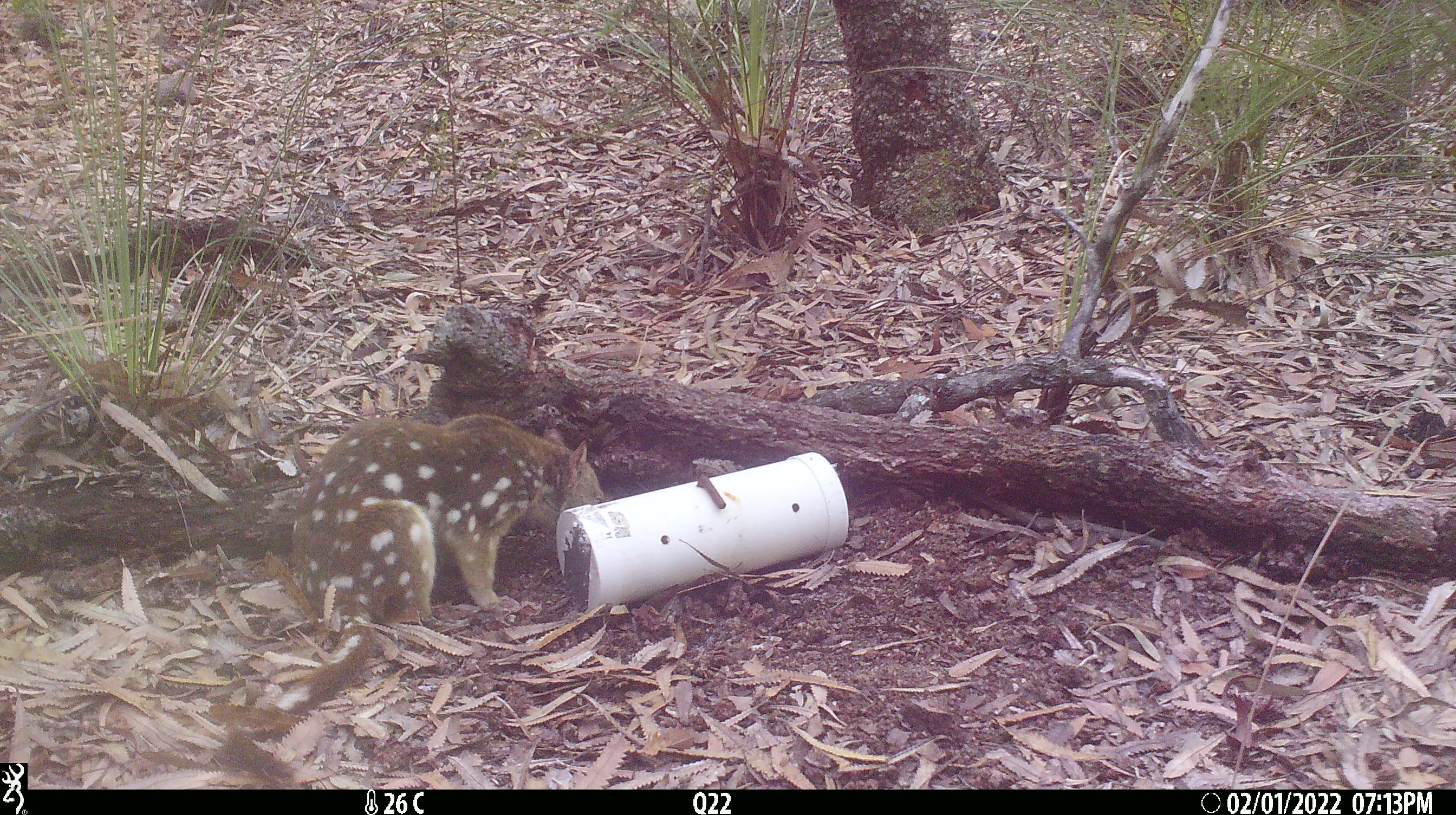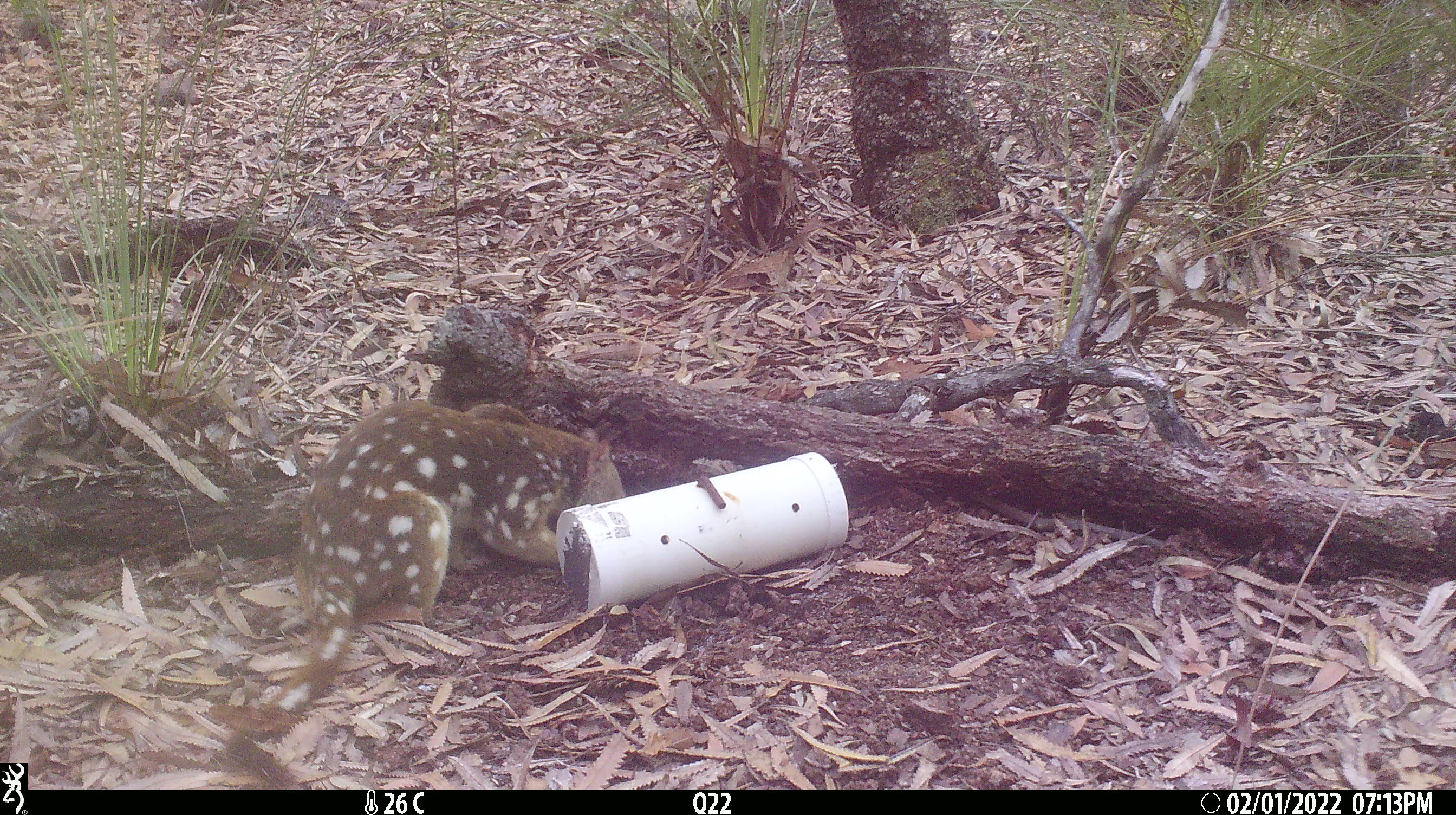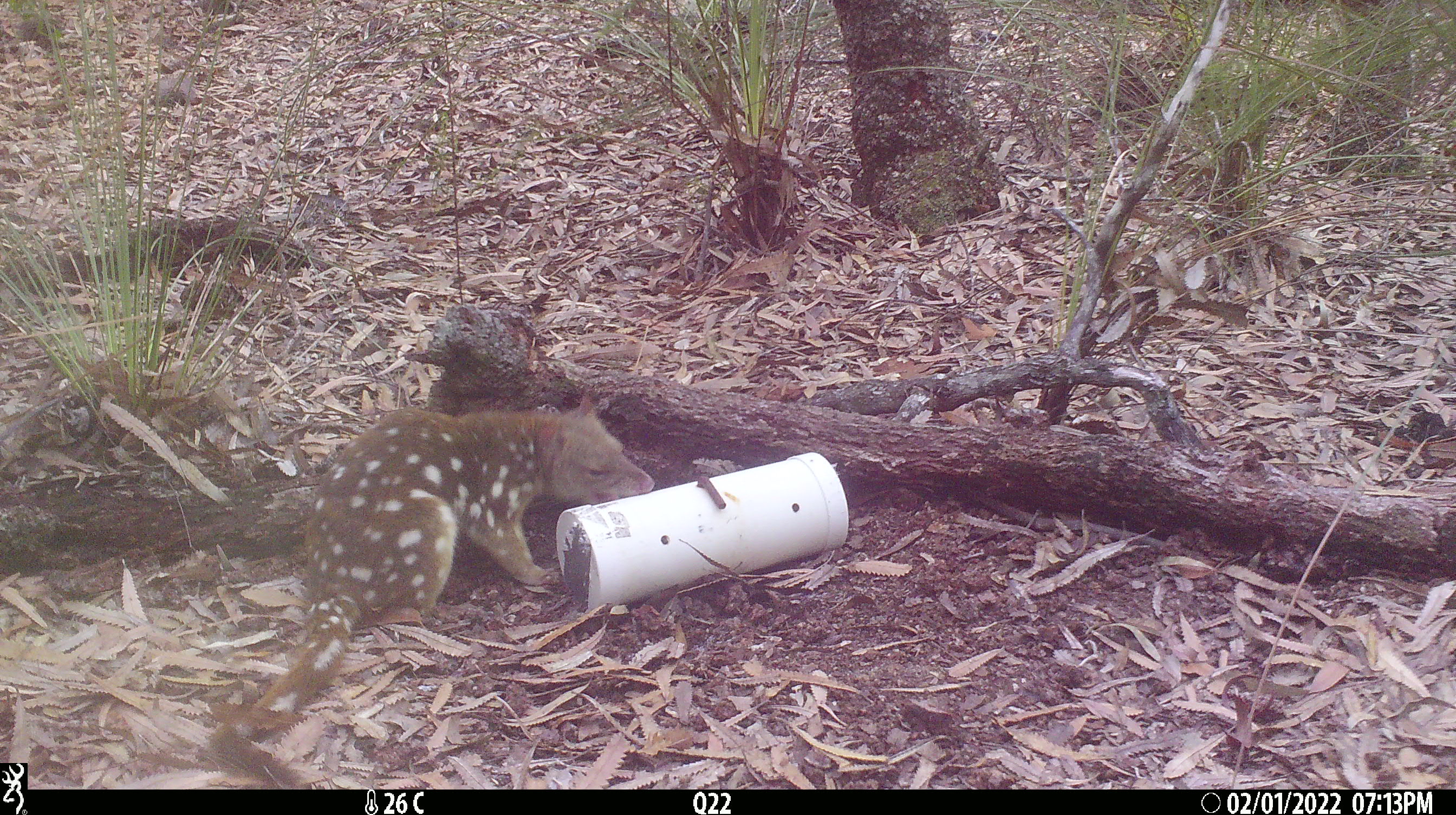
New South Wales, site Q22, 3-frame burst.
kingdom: Animalia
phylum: Chordata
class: Mammalia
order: Dasyuromorphia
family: Dasyuridae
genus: Dasyurus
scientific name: Dasyurus maculatus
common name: spotted-tailed quoll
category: quoll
Quoll (spotted-tailed quoll) (Dasyurus maculatus).